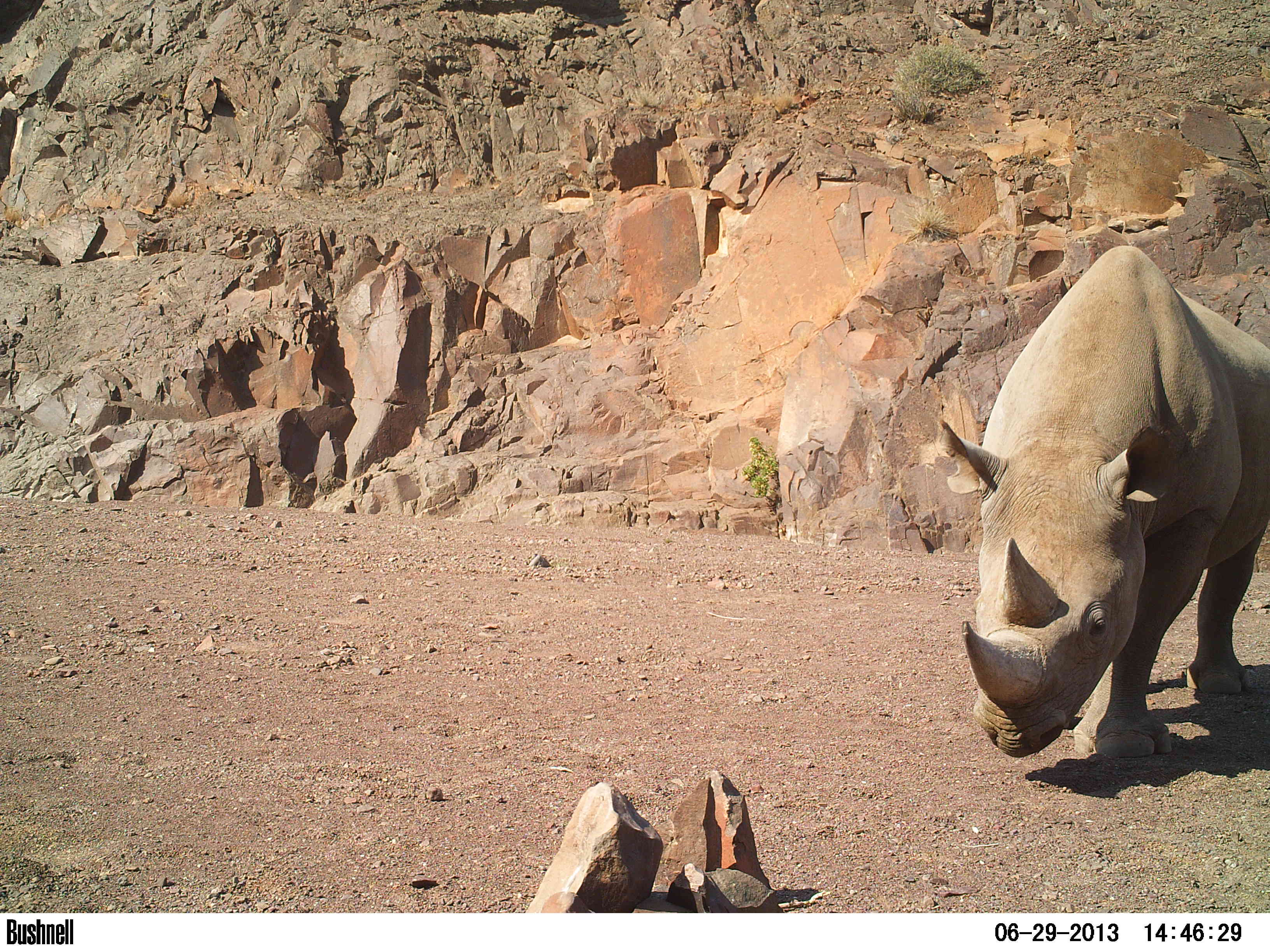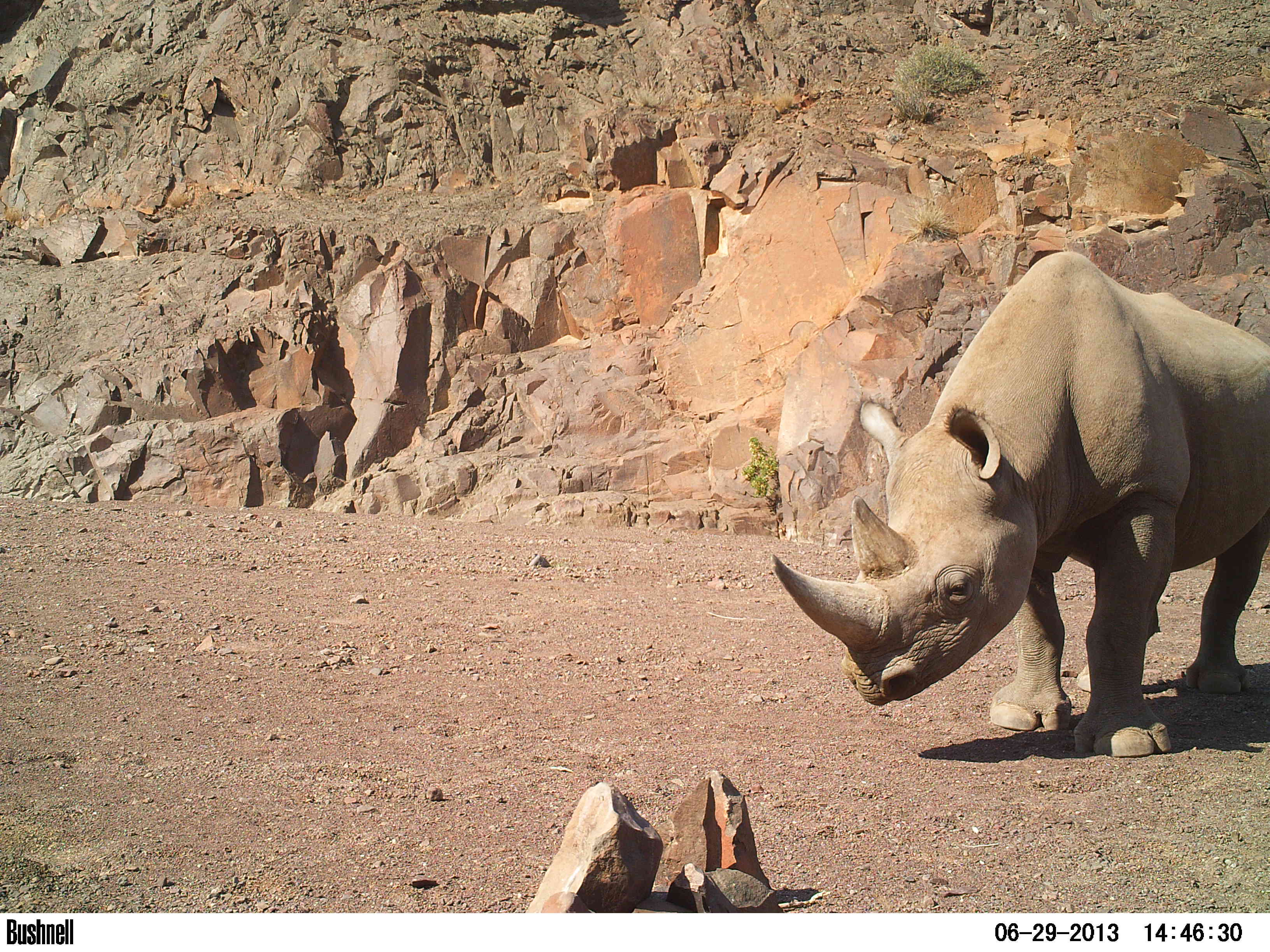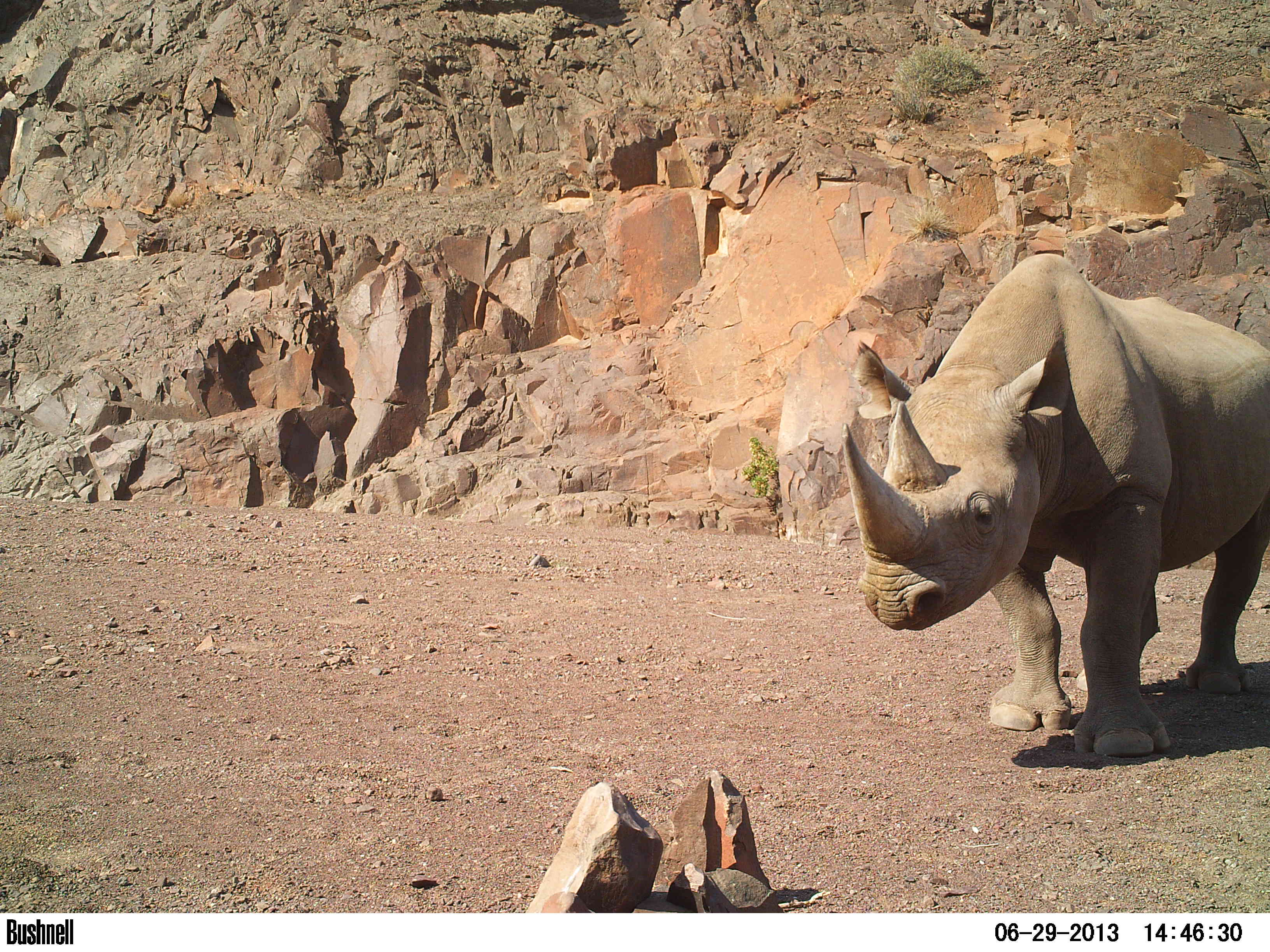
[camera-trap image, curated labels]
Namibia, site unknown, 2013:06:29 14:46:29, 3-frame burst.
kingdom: Animalia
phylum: Chordata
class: Mammalia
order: Perissodactyla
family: Rhinocerotidae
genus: Diceros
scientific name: Diceros bicornis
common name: black rhinoceros